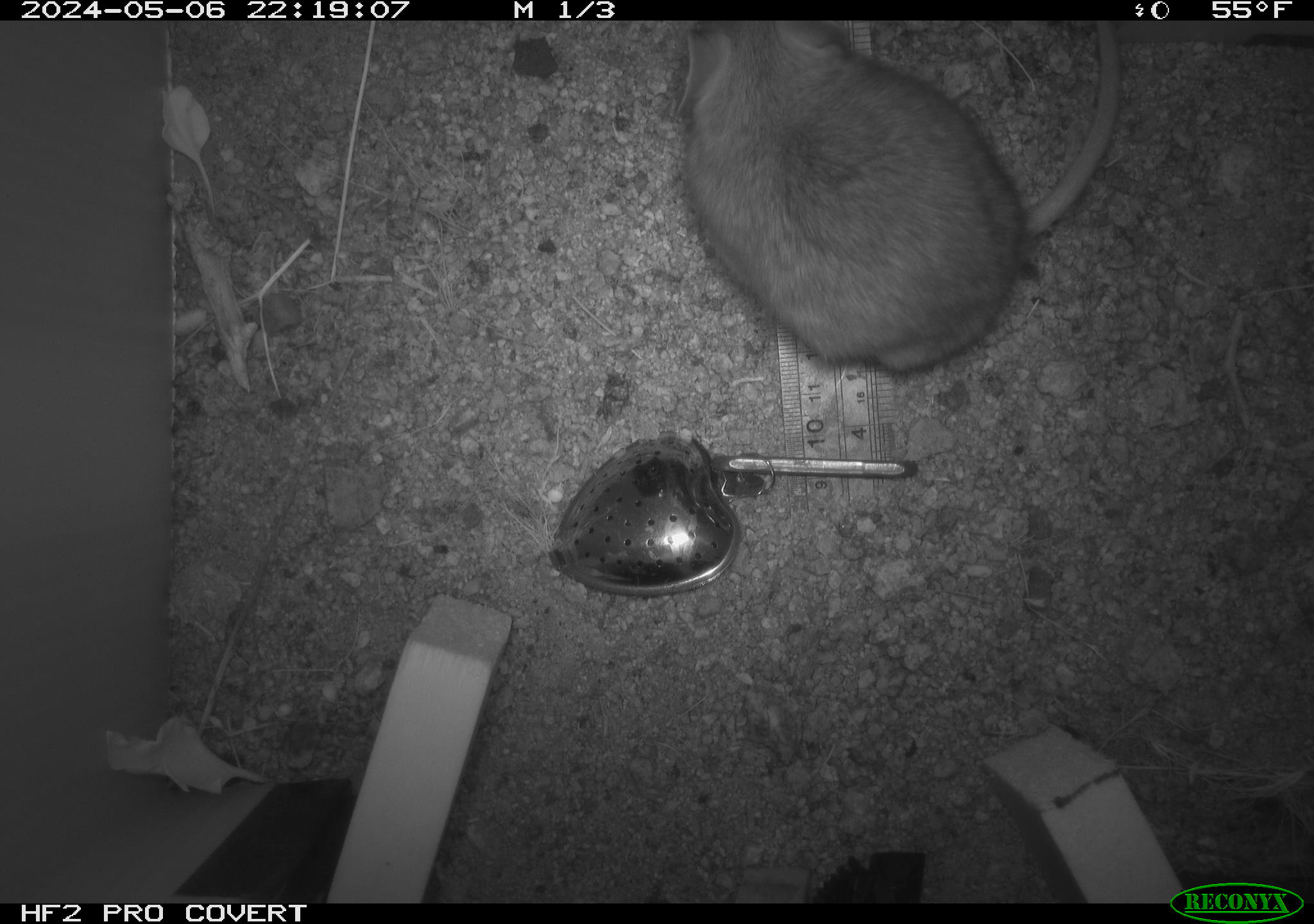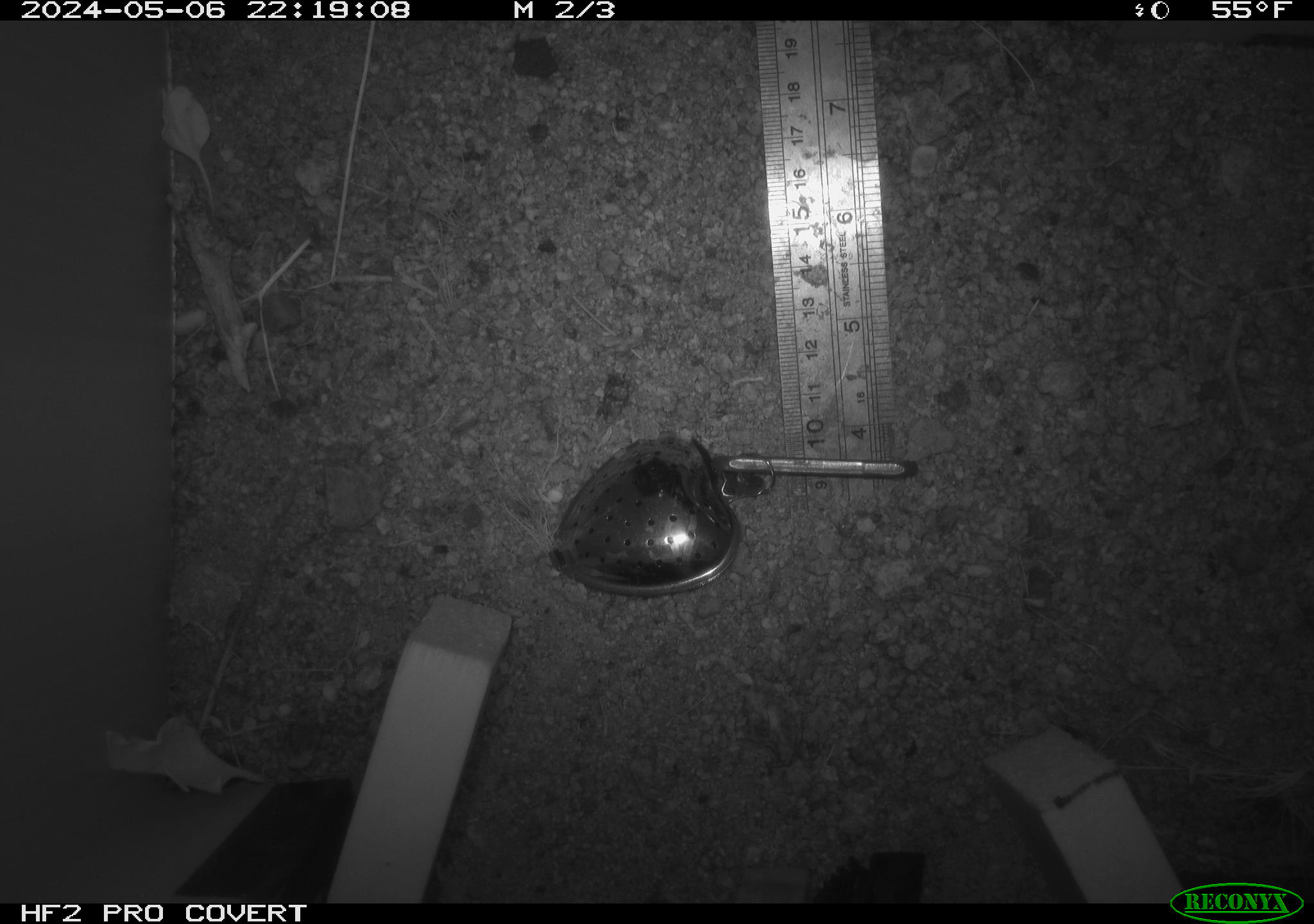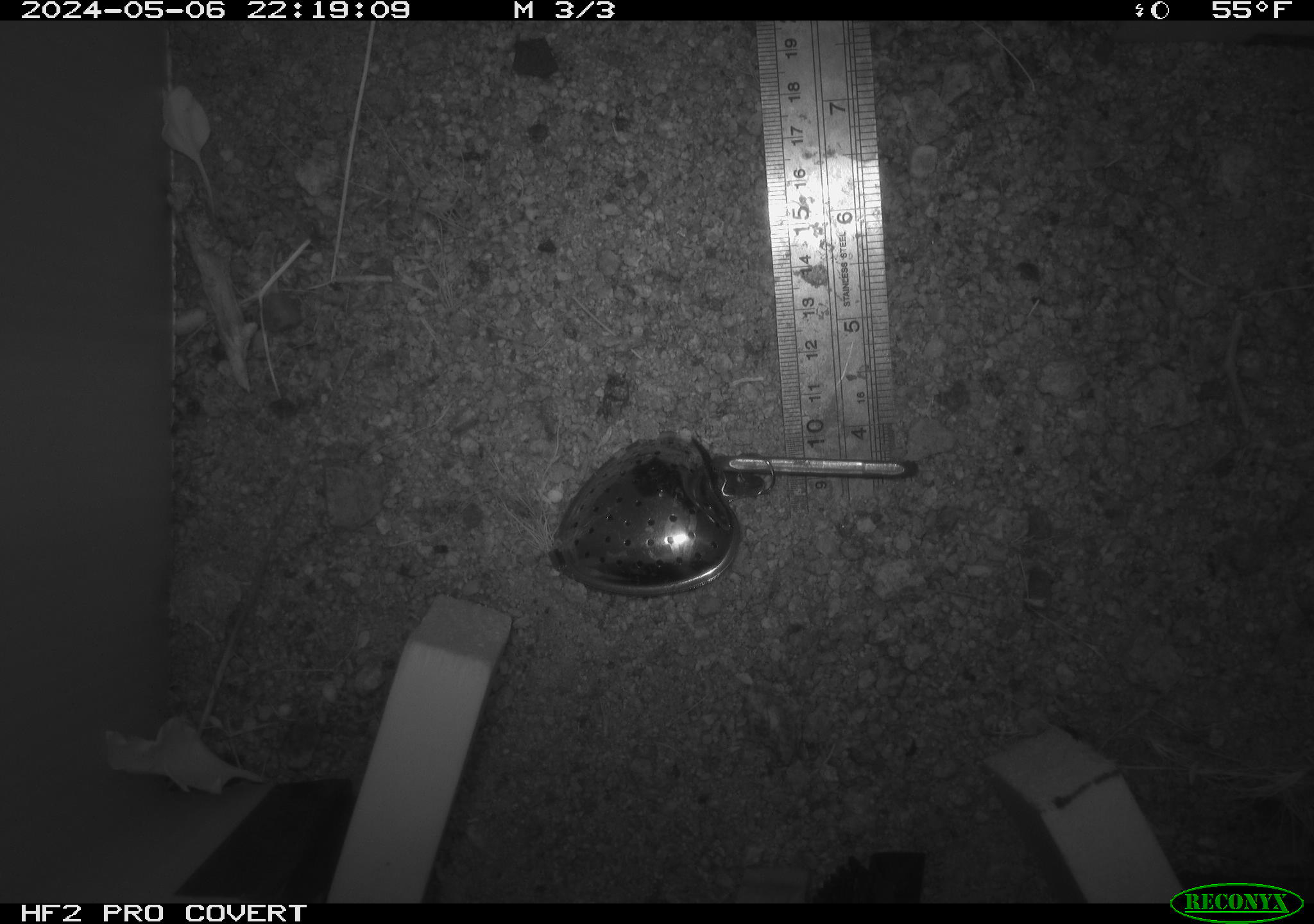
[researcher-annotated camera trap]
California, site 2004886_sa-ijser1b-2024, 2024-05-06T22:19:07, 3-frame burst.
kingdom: Animalia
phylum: Chordata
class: Mammalia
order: Rodentia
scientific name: Rodentia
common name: woodrat or rat or mouse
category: woodrat or rat or mouse species